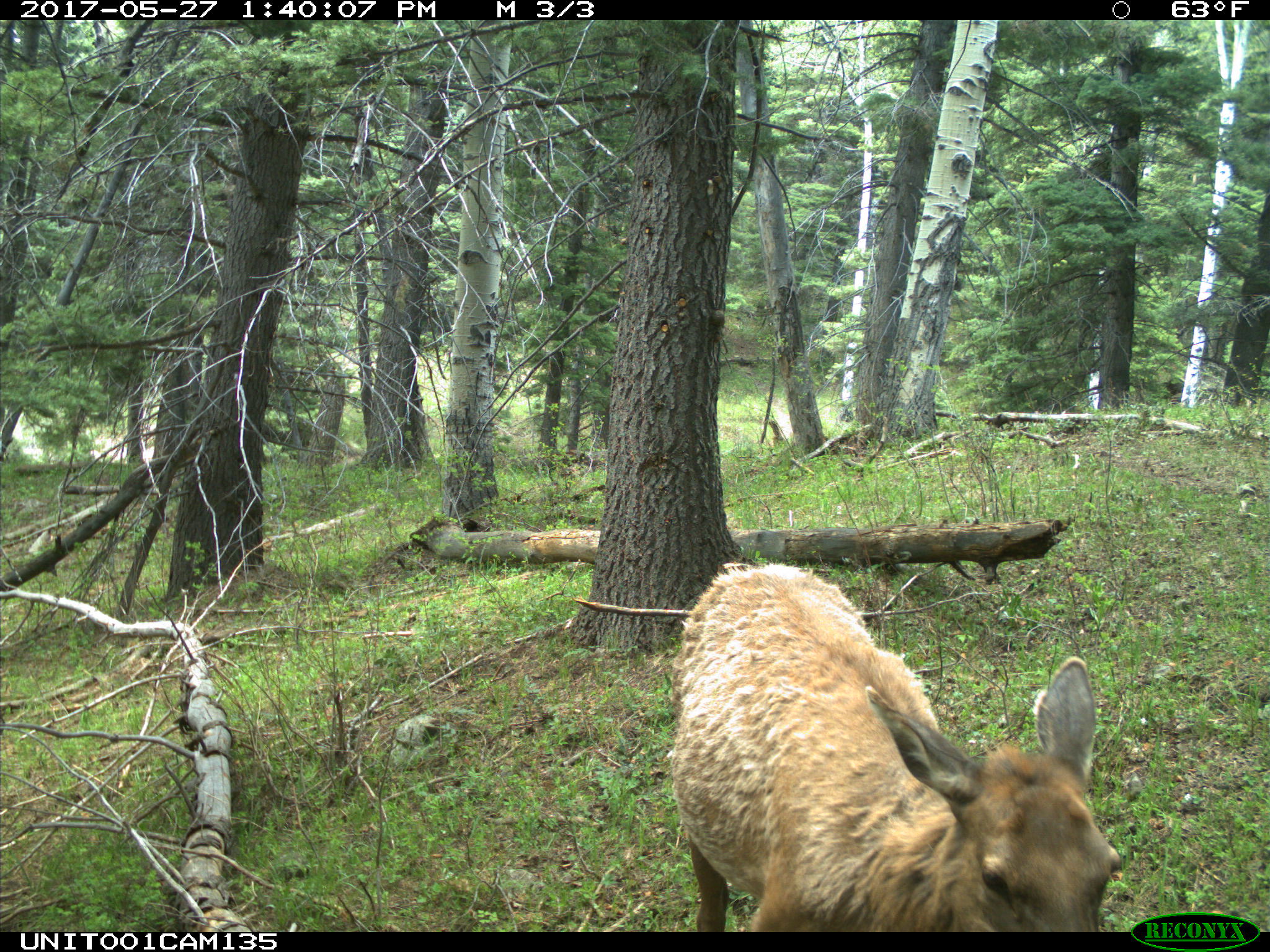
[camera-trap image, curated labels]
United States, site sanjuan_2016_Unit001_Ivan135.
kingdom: Animalia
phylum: Chordata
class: Mammalia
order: Artiodactyla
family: Cervidae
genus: Cervus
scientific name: Cervus elaphus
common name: red deer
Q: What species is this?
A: Cervus elaphus (red deer).